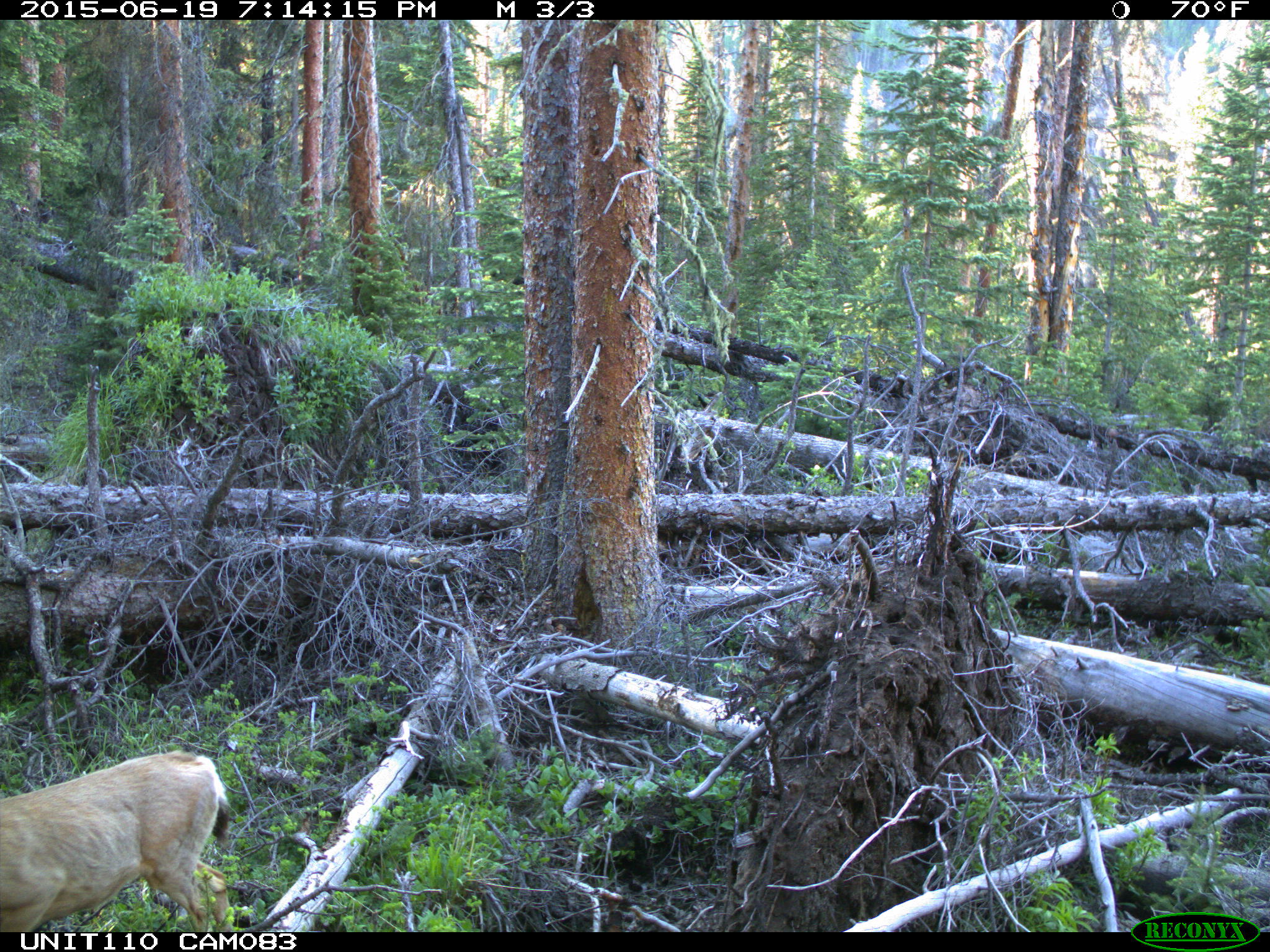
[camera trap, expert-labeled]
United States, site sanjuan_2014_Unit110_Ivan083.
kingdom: Animalia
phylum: Chordata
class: Mammalia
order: Artiodactyla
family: Cervidae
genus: Odocoileus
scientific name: Odocoileus hemionus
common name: mule deer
Odocoileus hemionus (mule deer).